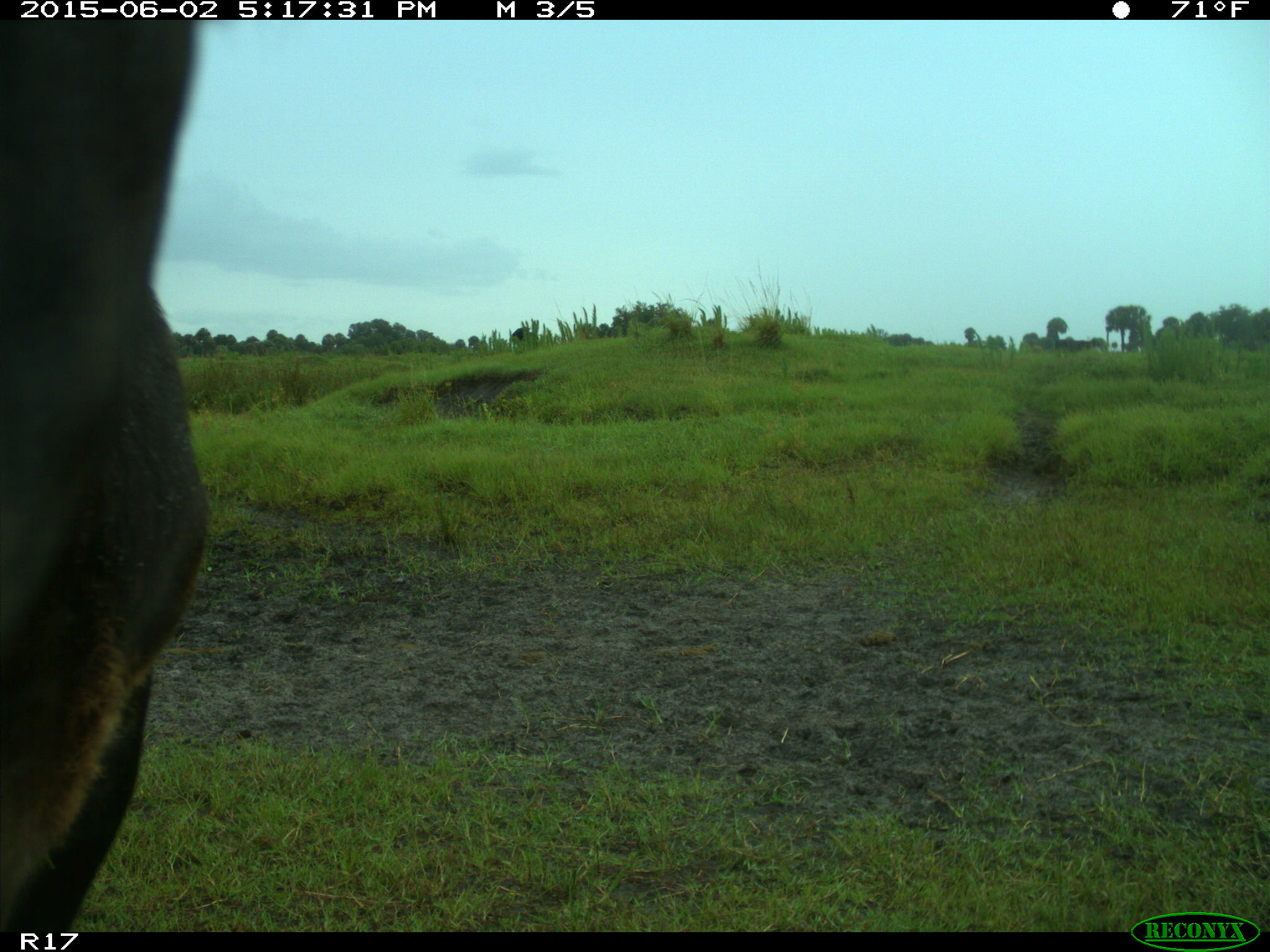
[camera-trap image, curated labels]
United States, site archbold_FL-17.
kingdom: Animalia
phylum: Chordata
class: Mammalia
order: Artiodactyla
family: Bovidae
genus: Bos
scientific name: Bos taurus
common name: domestic cow